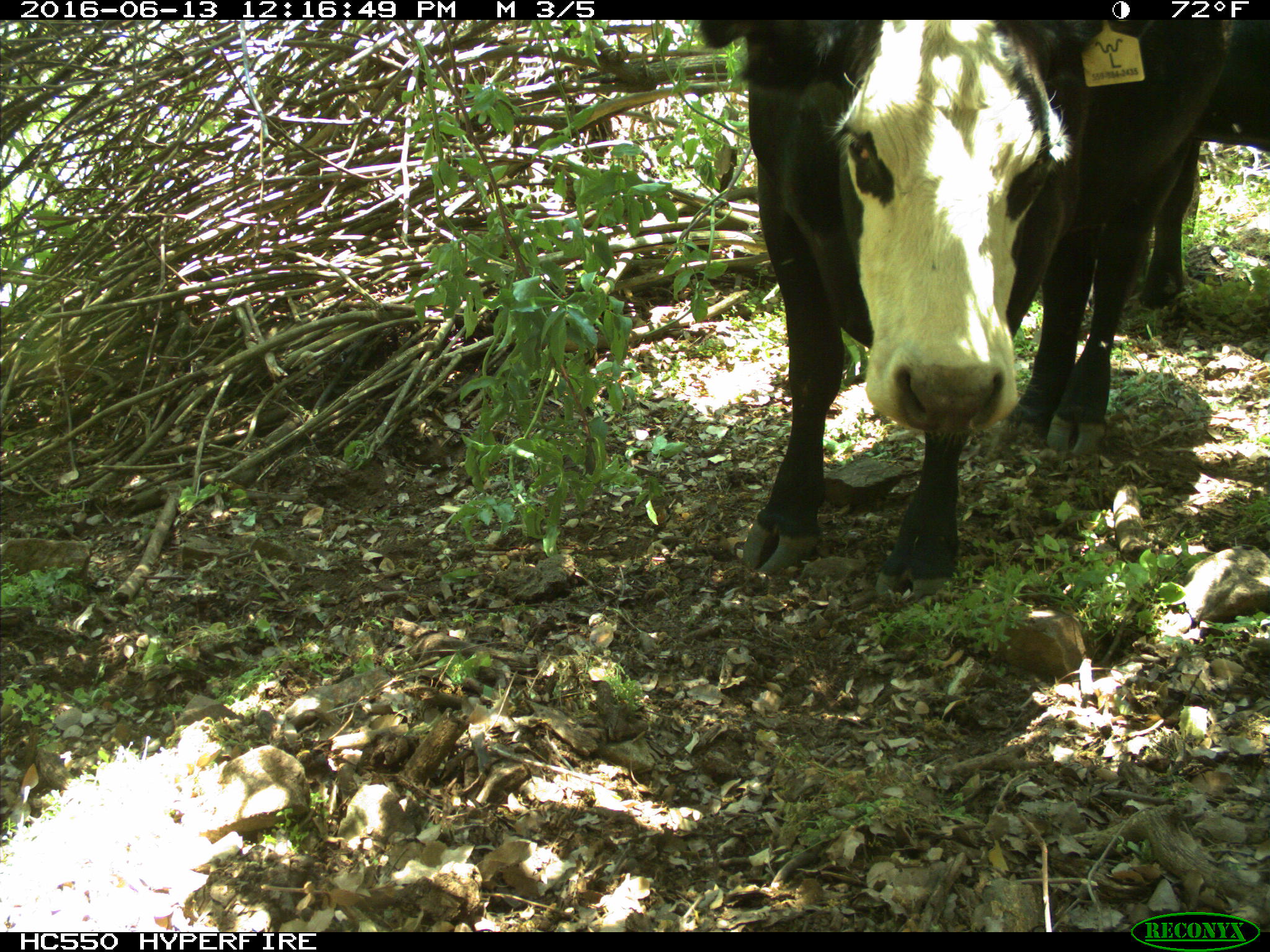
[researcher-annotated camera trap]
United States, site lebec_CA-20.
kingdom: Animalia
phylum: Chordata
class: Mammalia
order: Artiodactyla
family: Bovidae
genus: Bos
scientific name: Bos taurus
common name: domestic cow